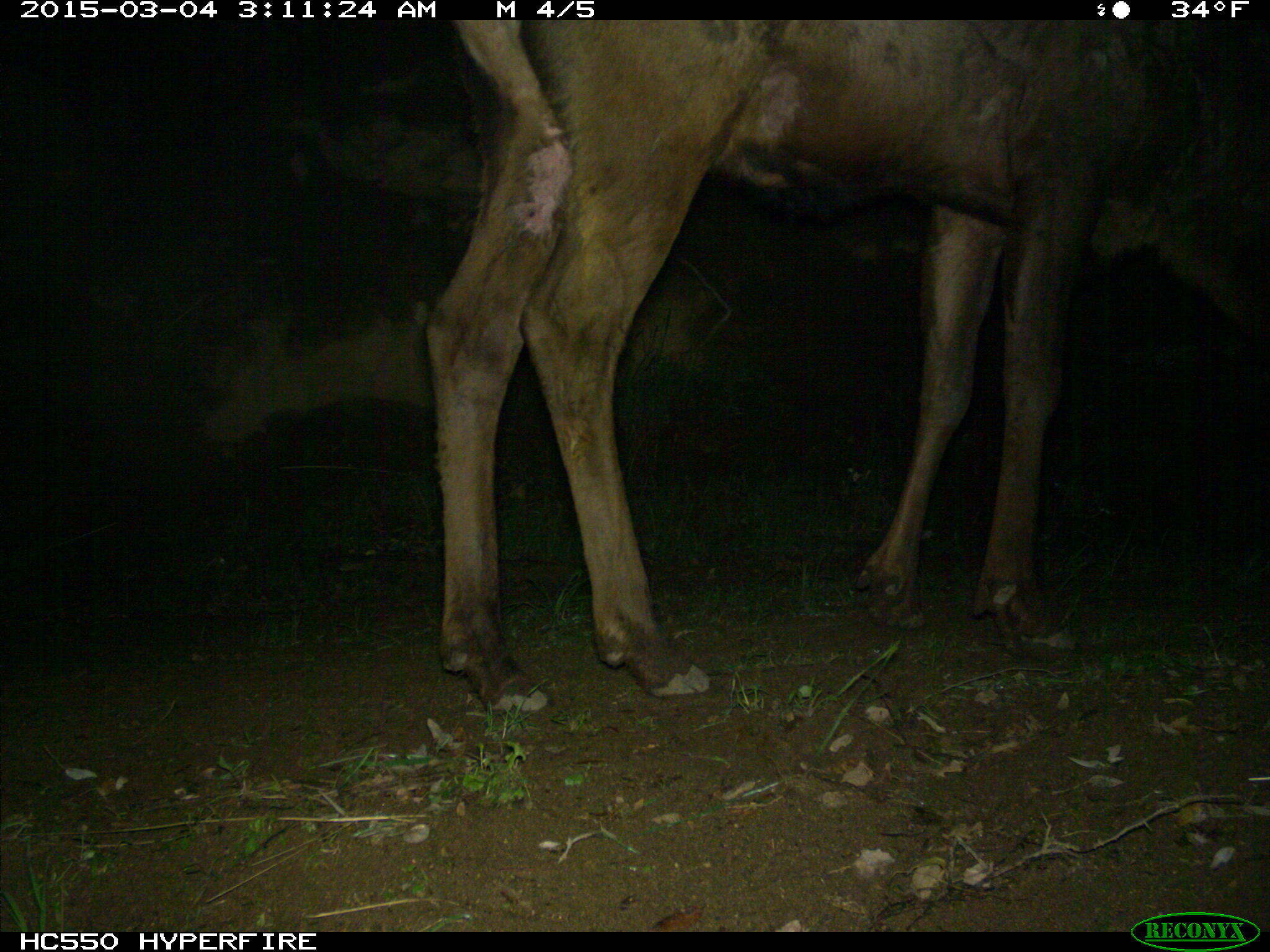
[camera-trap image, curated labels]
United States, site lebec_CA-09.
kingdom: Animalia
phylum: Chordata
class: Mammalia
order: Artiodactyla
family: Cervidae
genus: Cervus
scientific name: Cervus canadensis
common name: elk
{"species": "Cervus canadensis (elk)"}